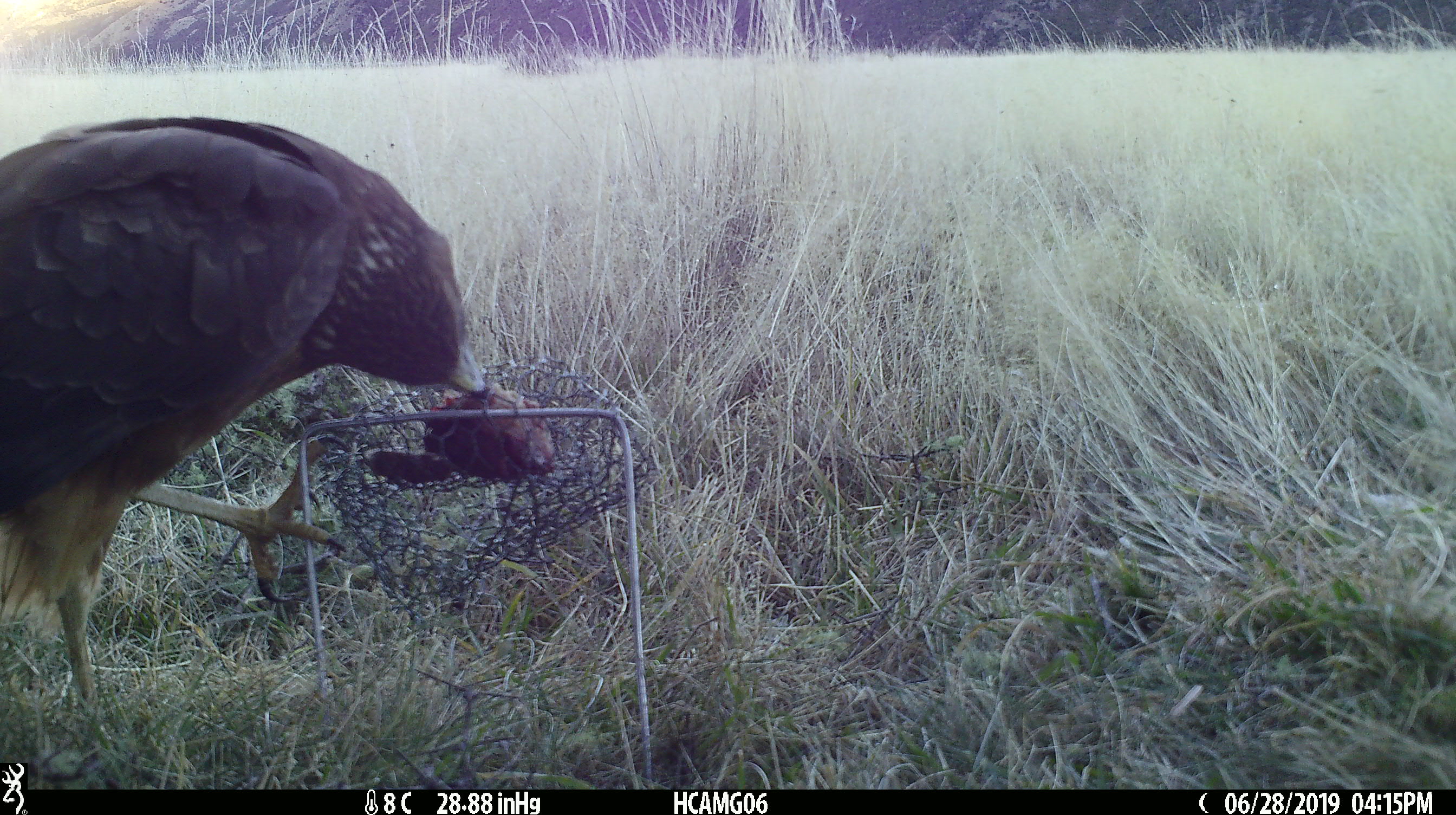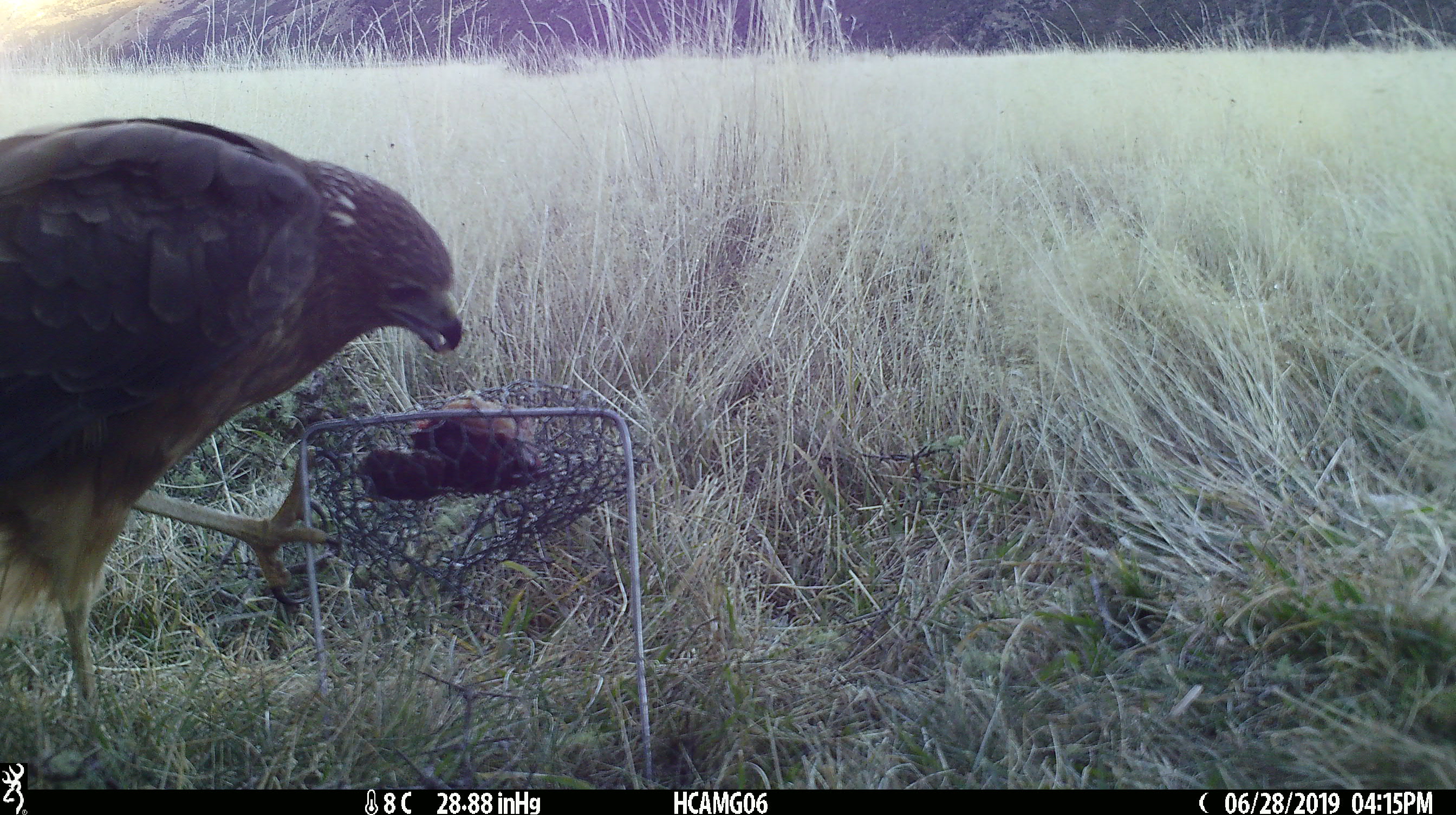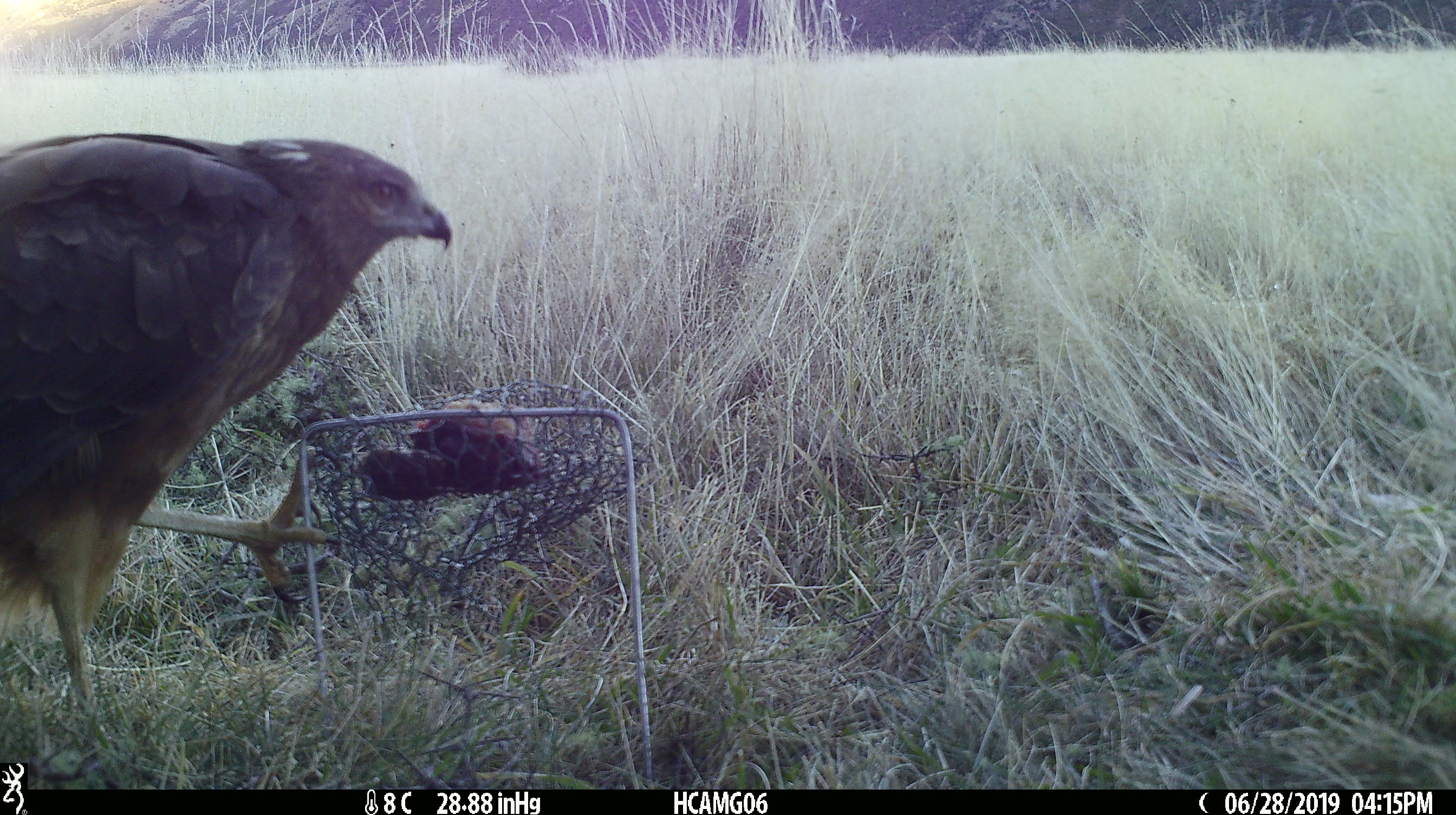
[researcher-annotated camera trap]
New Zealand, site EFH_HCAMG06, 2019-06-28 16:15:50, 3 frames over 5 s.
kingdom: Animalia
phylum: Chordata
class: Aves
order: Accipitriformes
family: Accipitridae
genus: Circus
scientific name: Circus approximans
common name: swamp harrier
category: harrier